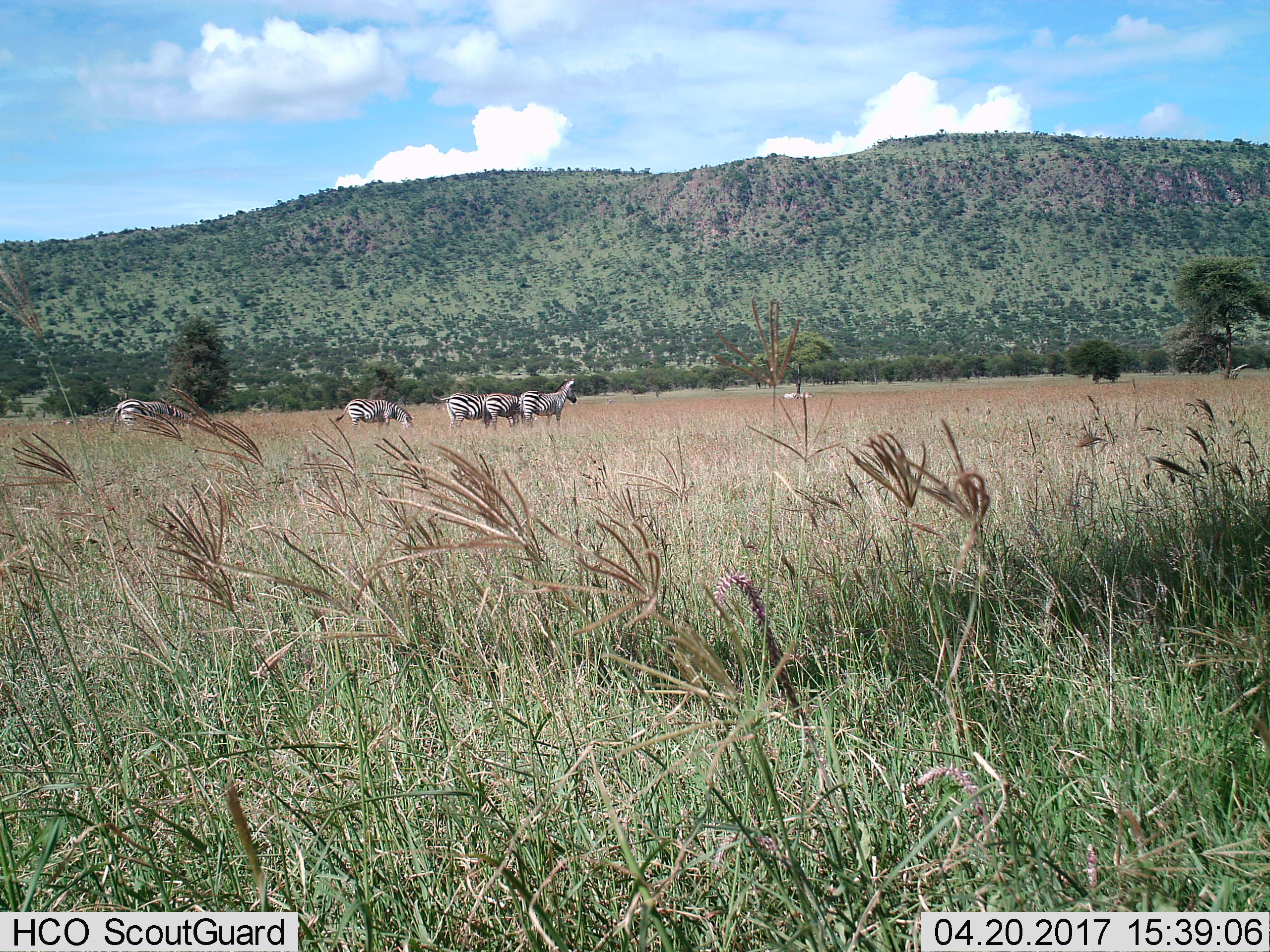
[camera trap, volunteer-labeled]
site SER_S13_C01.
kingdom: Animalia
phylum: Chordata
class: Mammalia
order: Perissodactyla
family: Equidae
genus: Equus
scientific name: Equus quagga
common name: plains zebra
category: zebraplains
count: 5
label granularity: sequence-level